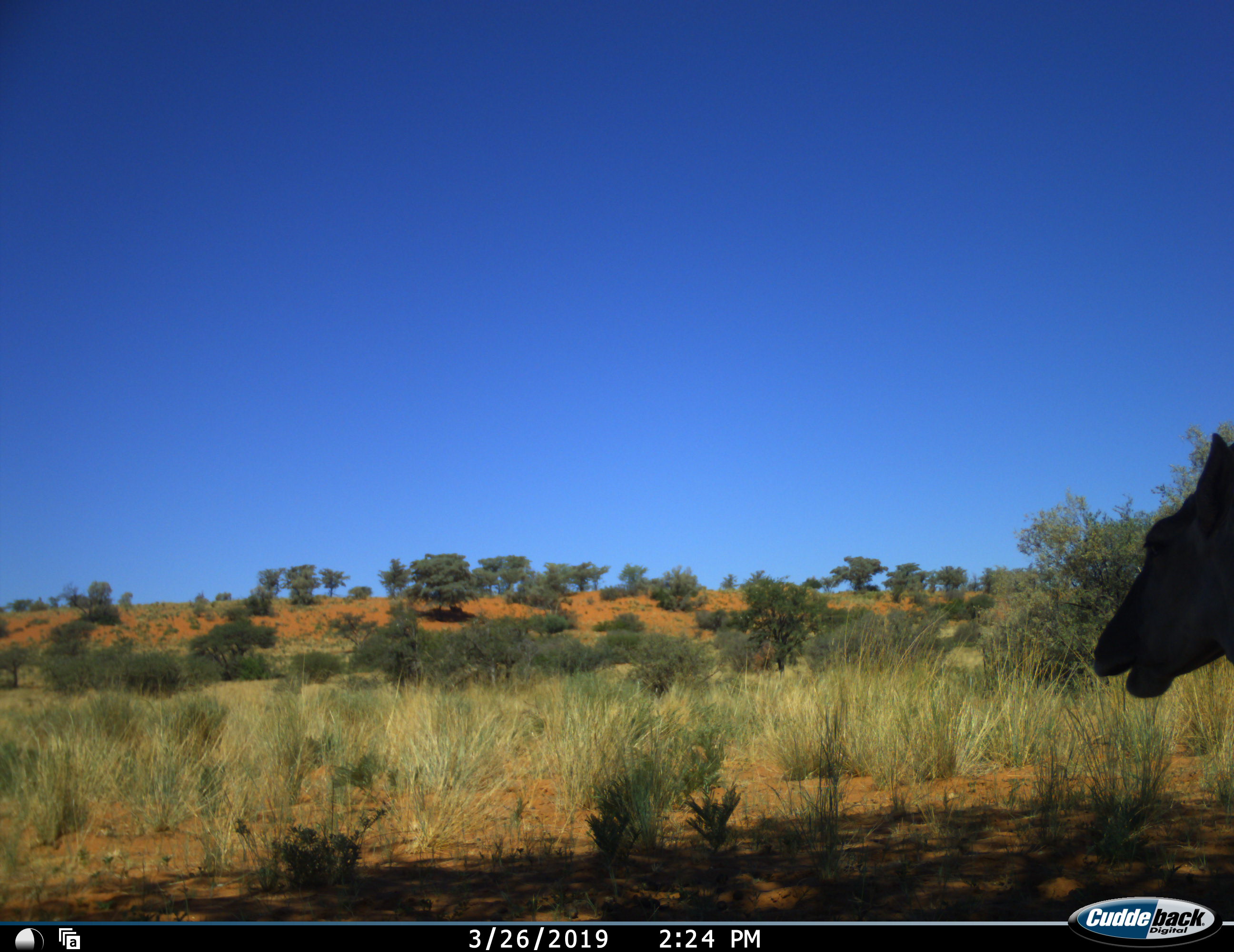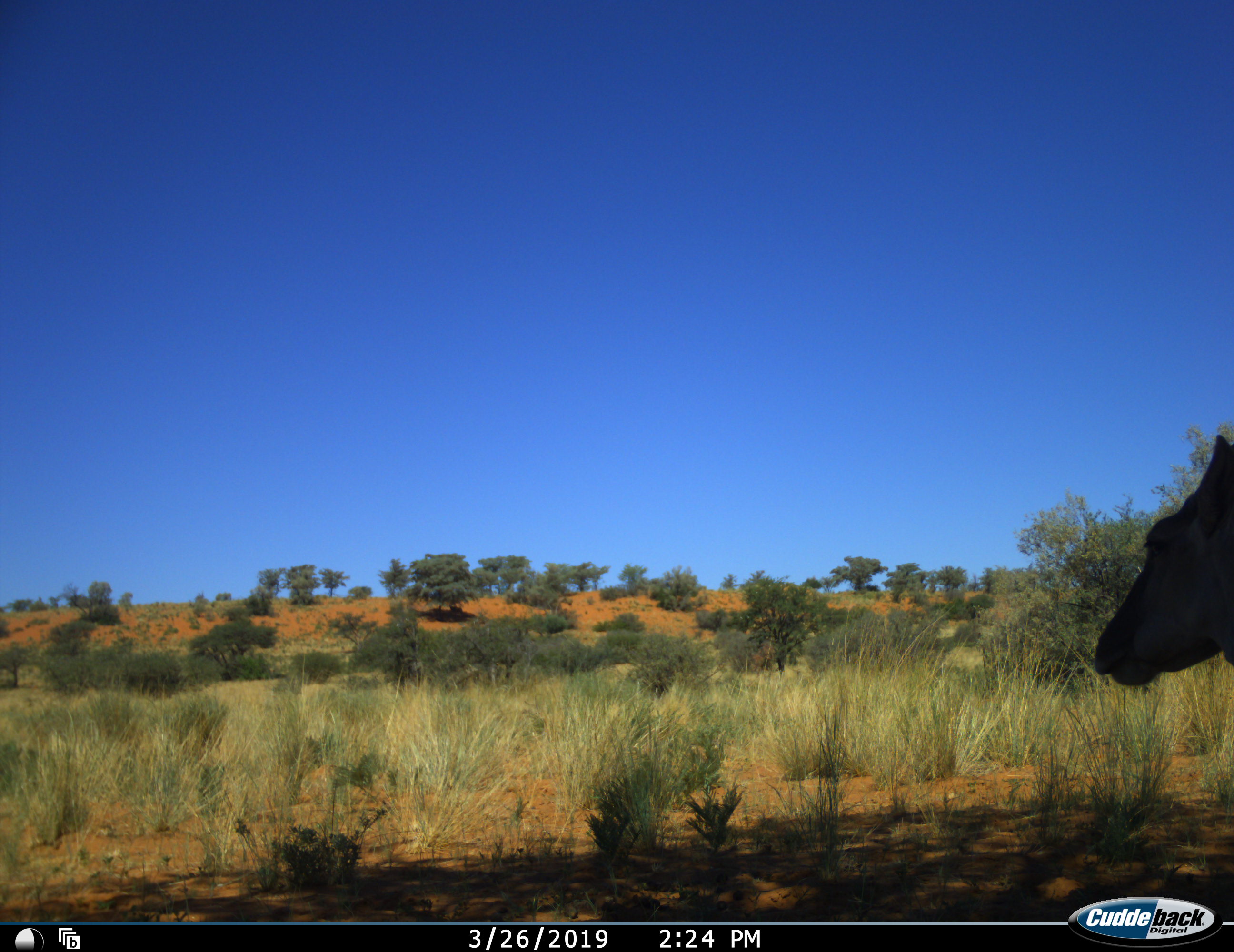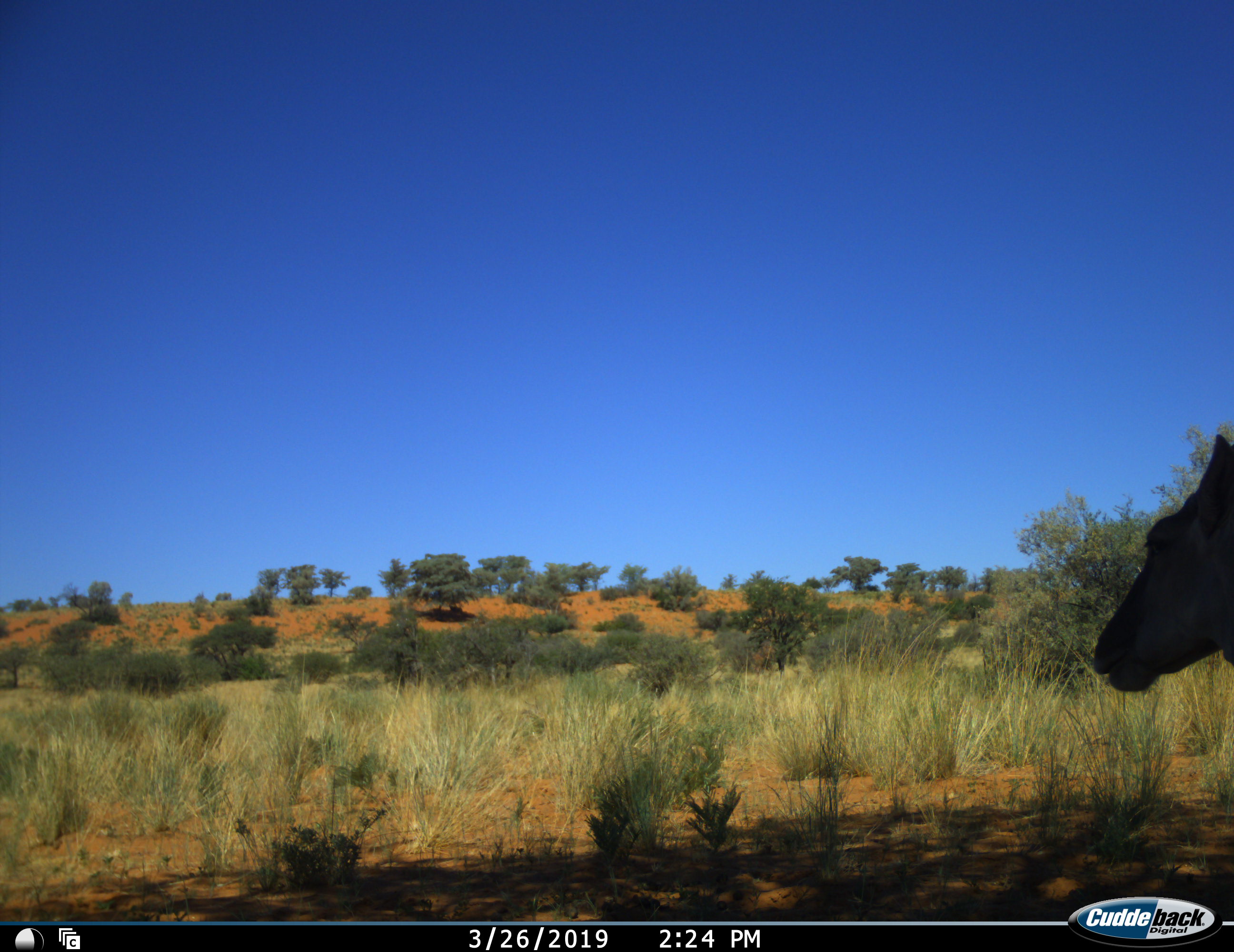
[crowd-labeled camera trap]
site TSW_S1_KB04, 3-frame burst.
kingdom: Animalia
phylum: Chordata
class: Mammalia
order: Artiodactyla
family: Bovidae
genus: Tragelaphus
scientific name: Tragelaphus oryx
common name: eland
Eland (Tragelaphus oryx), count 1. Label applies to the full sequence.